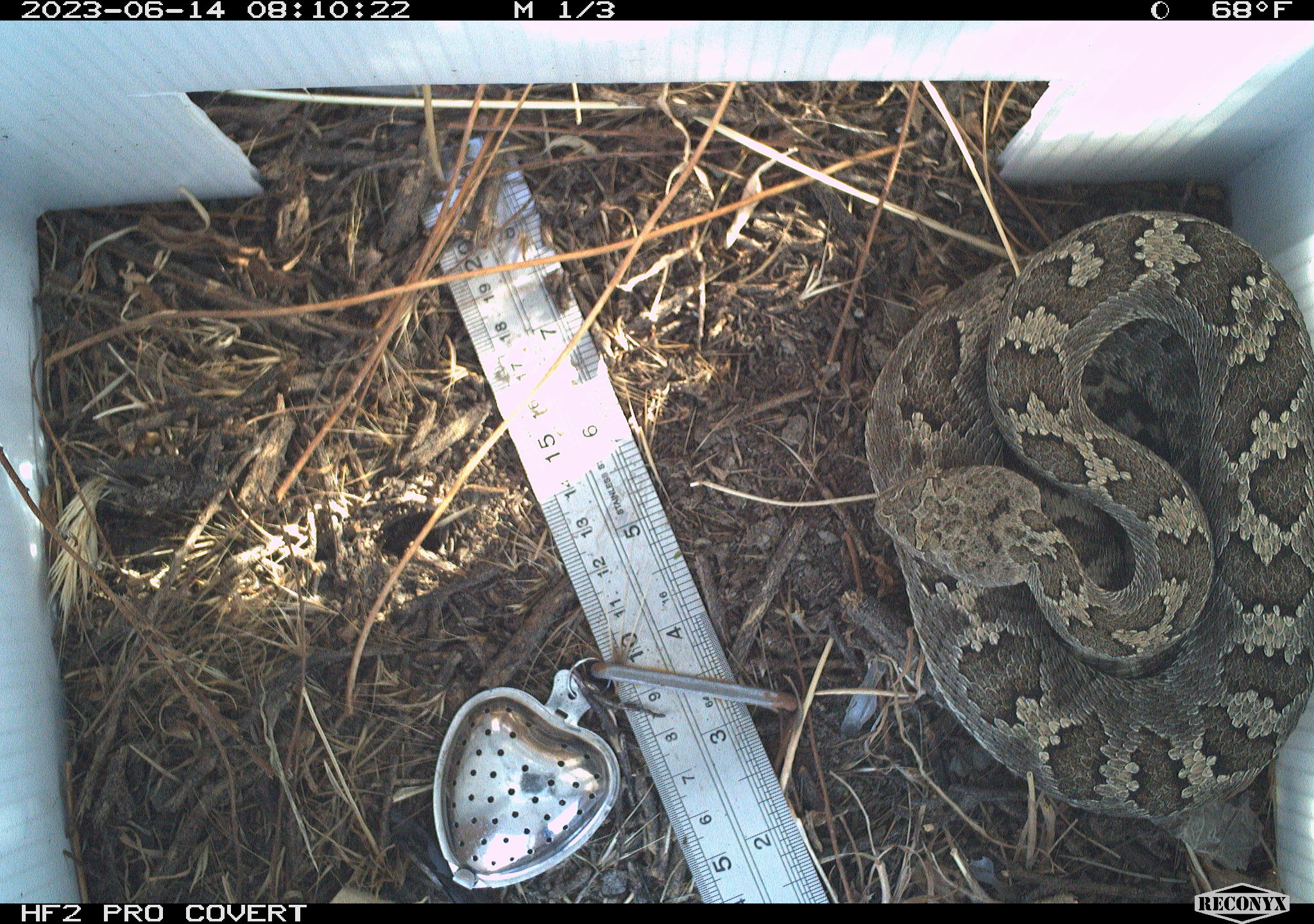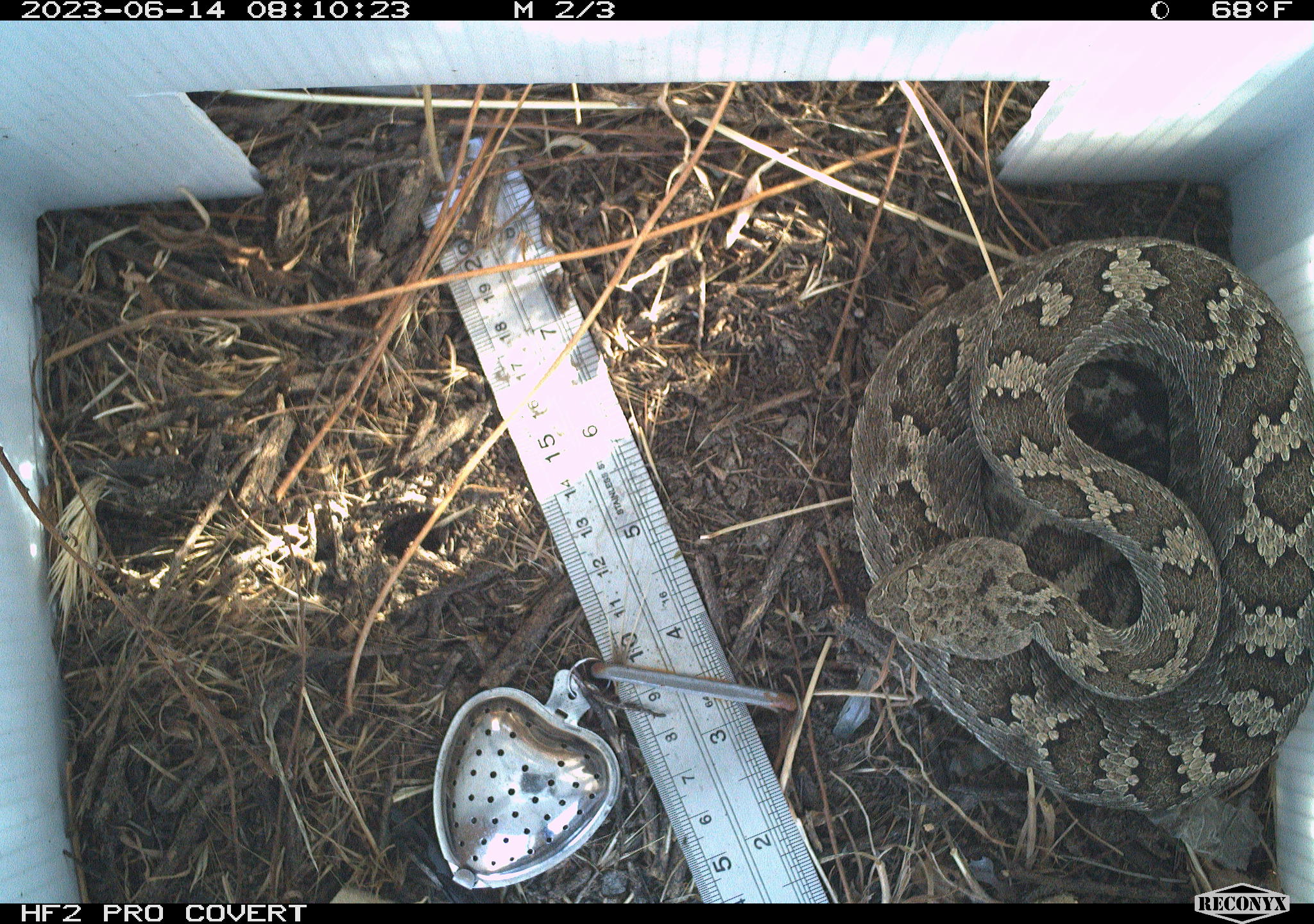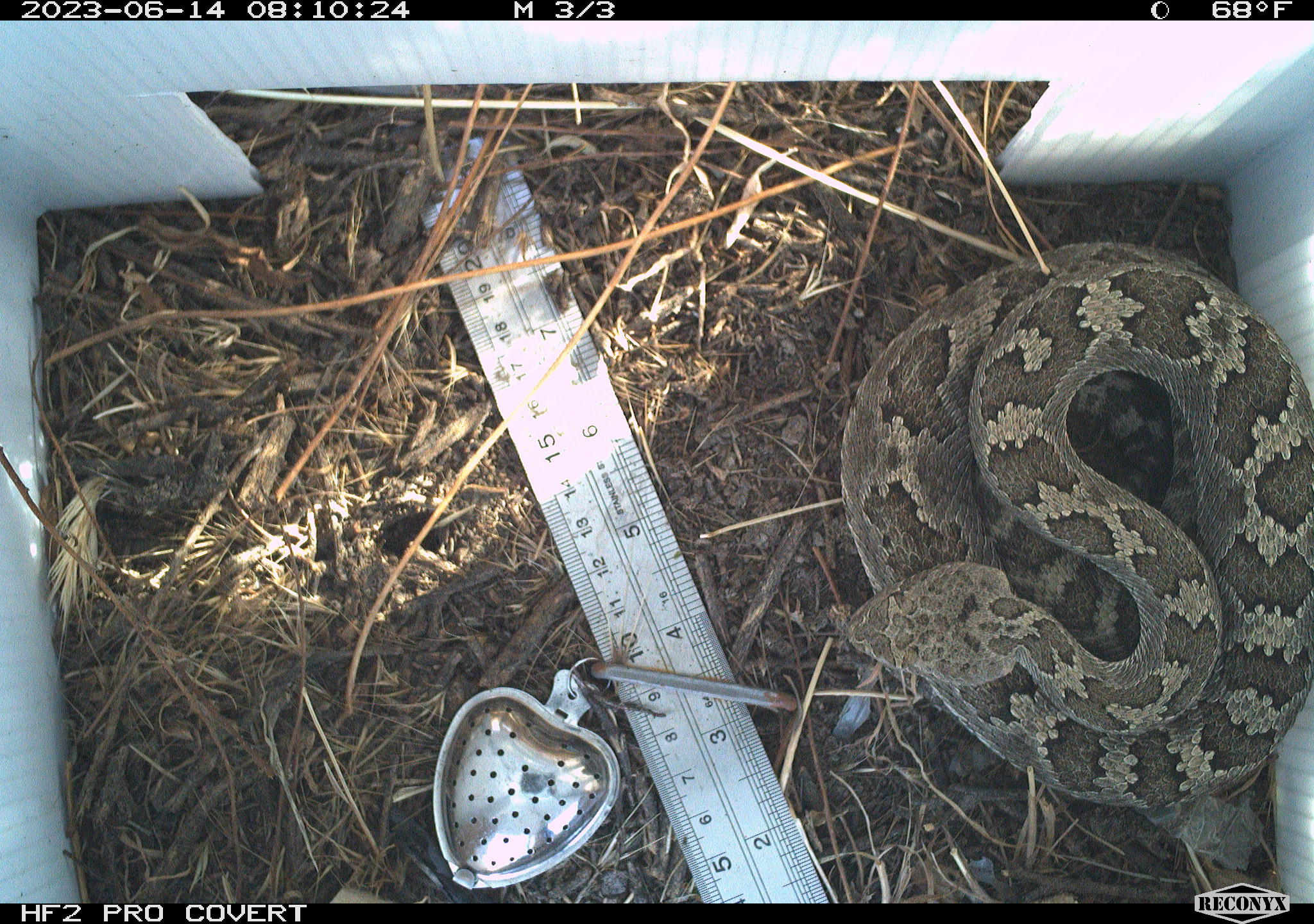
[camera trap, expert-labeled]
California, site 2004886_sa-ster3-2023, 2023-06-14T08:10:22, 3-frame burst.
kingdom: Animalia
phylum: Chordata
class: Reptilia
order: Squamata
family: Viperidae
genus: Crotalus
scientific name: Crotalus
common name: rattlers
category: crotalus species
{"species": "crotalus species (rattlers) (Crotalus)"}